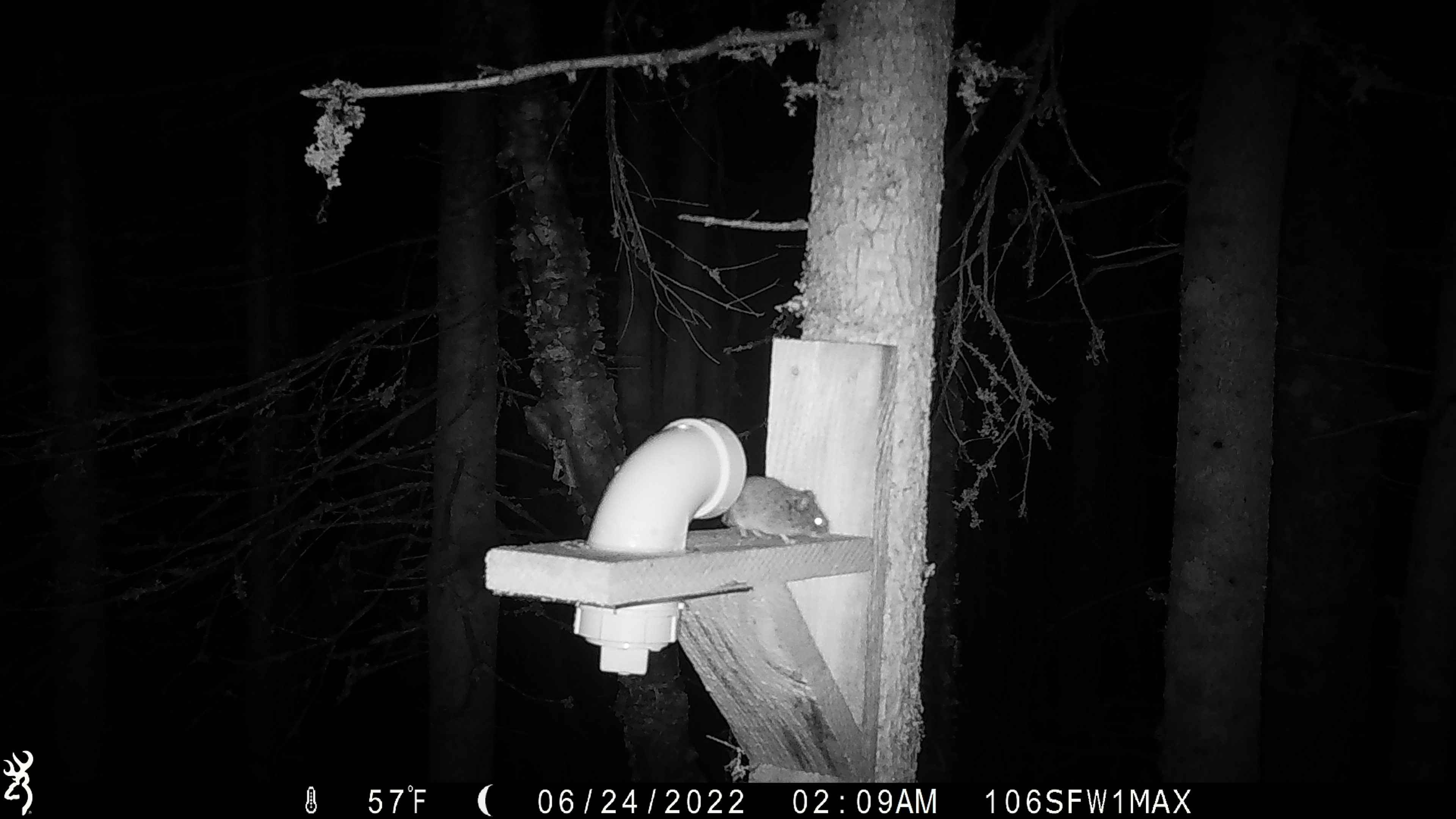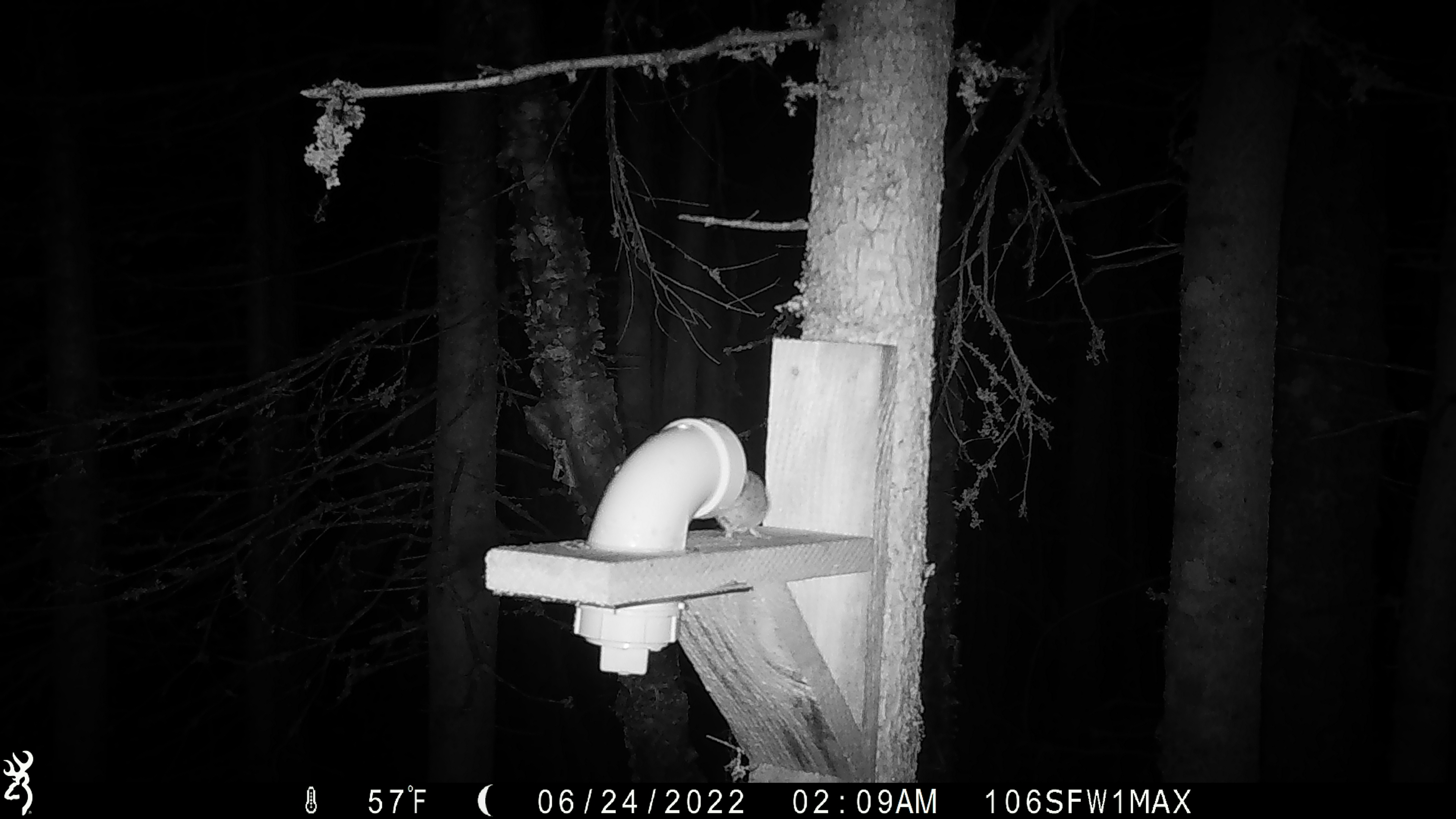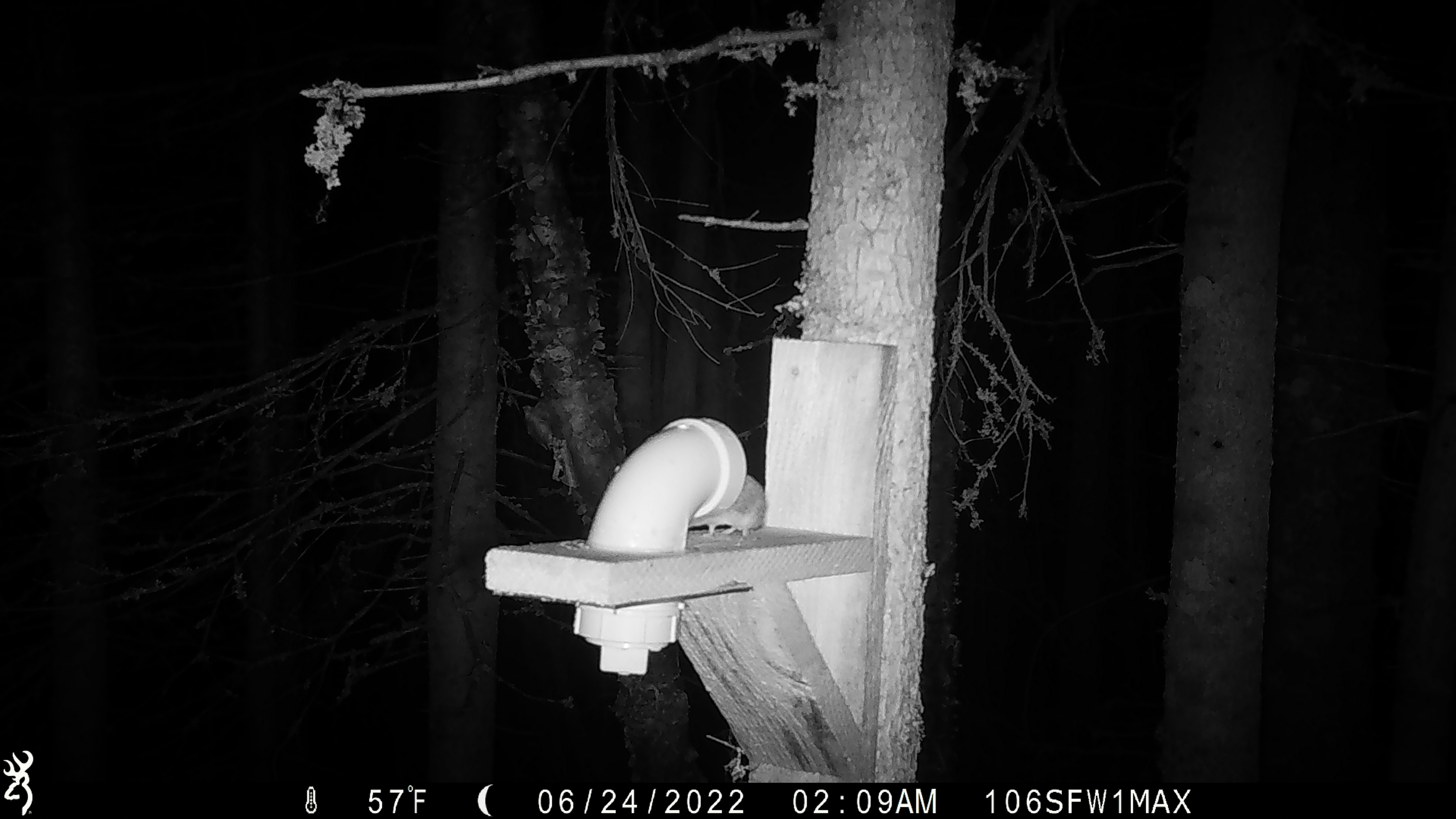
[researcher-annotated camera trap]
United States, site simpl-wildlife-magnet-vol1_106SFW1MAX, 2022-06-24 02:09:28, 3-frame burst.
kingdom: Animalia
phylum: Chordata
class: Mammalia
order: Rodentia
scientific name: Rodentia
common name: mouse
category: mouse sp.